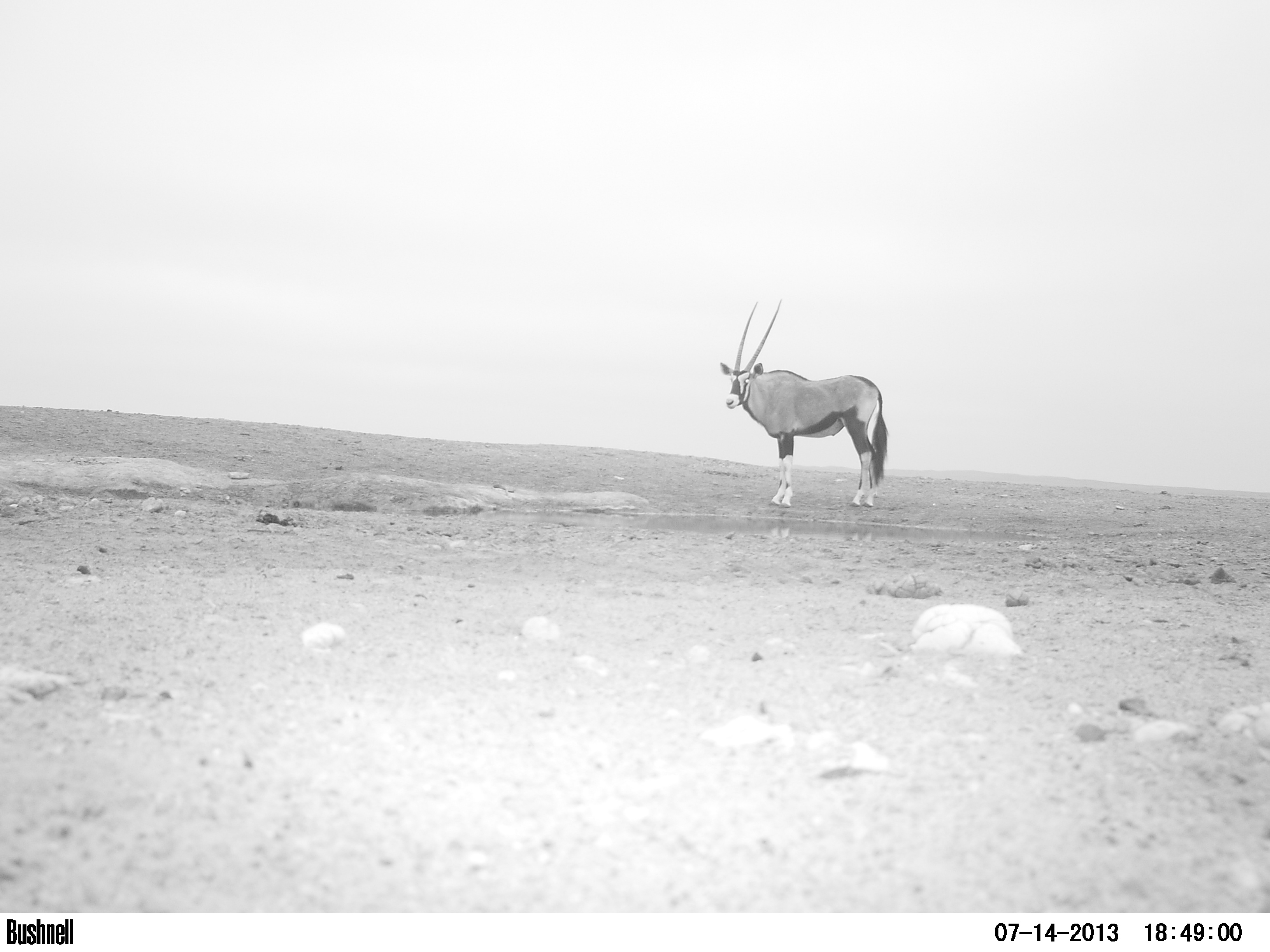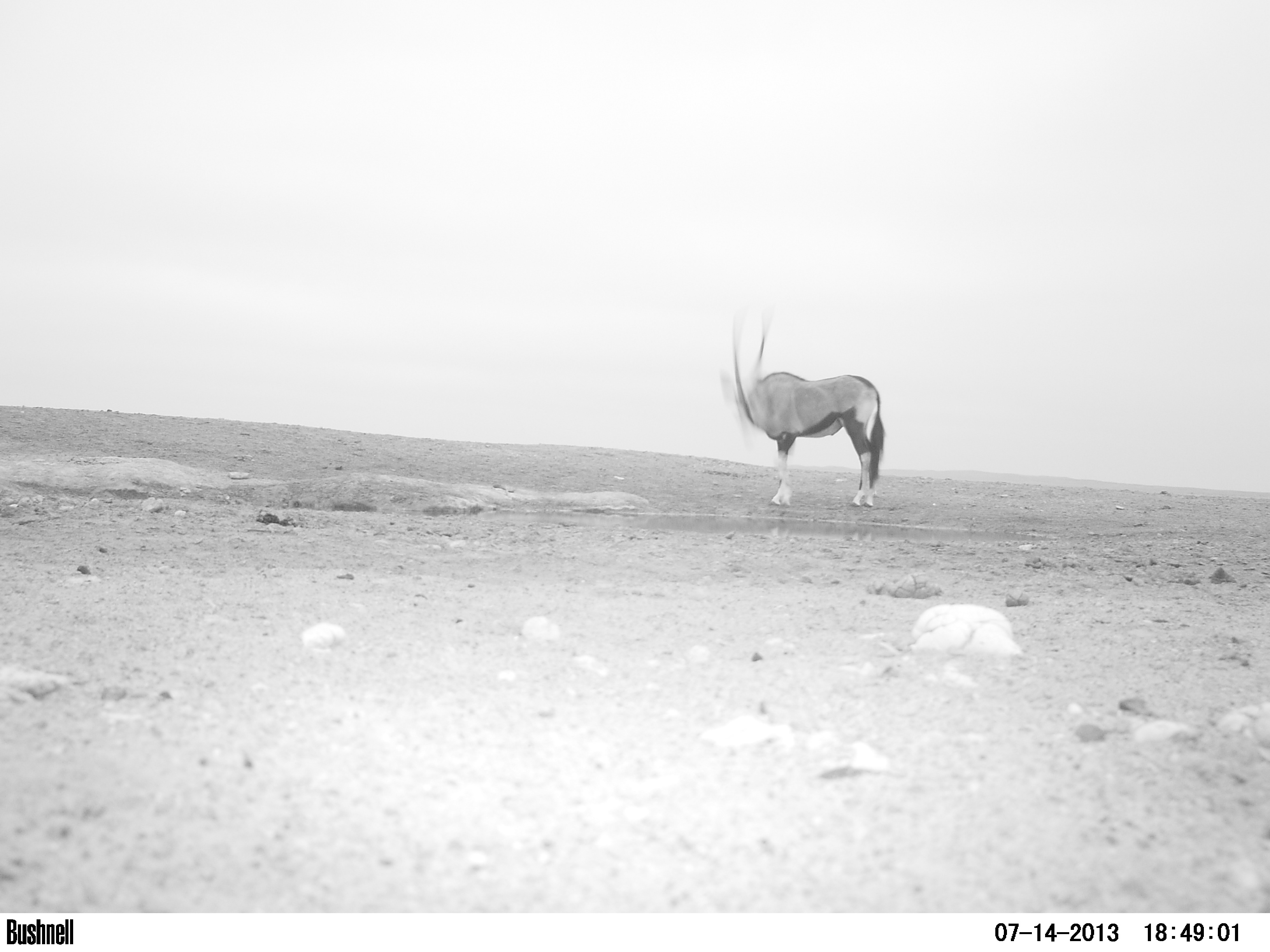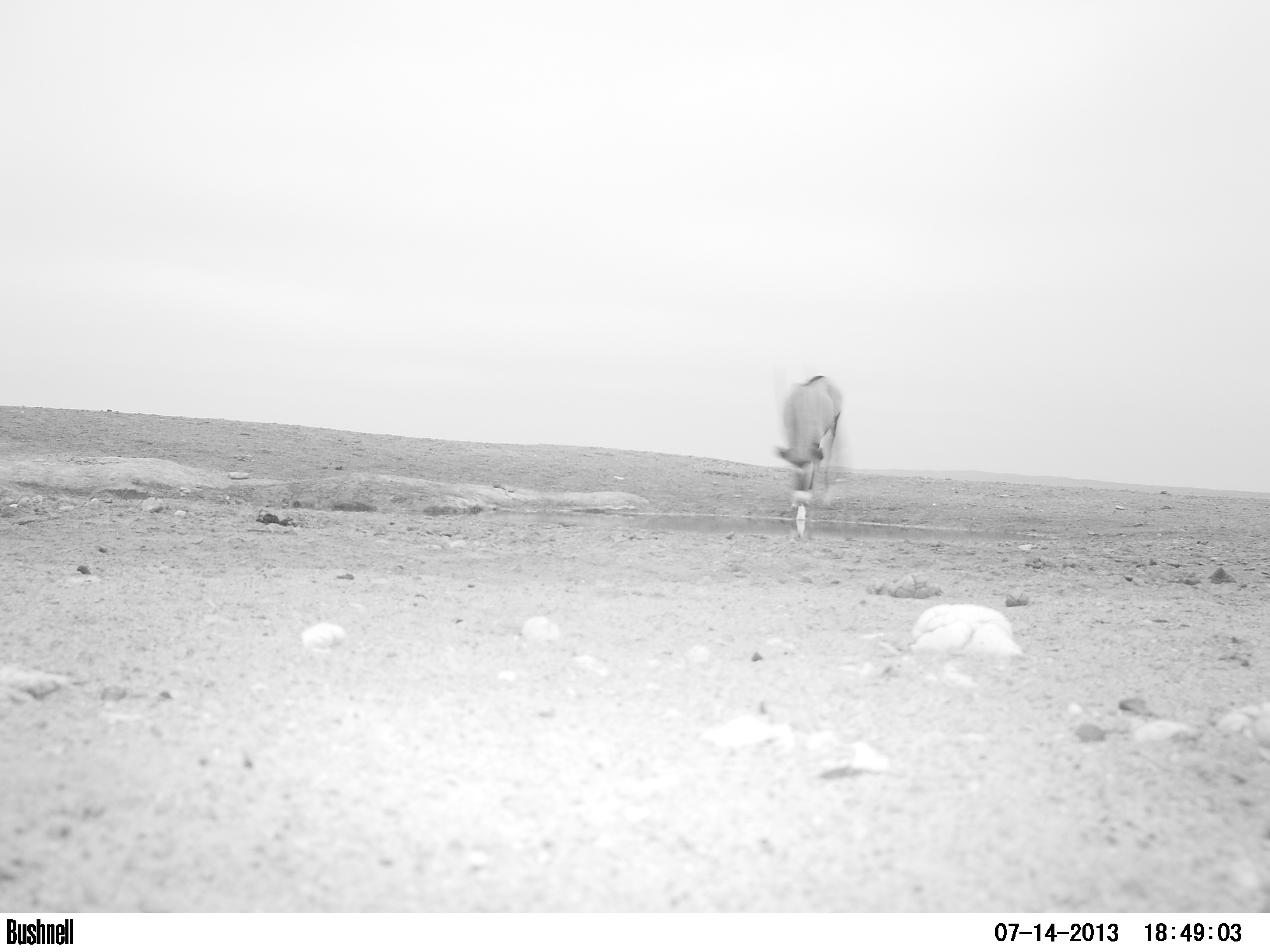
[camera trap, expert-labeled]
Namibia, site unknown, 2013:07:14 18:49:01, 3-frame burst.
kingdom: Animalia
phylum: Chordata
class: Mammalia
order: Artiodactyla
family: Bovidae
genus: Oryx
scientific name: Oryx gazella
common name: gemsbok